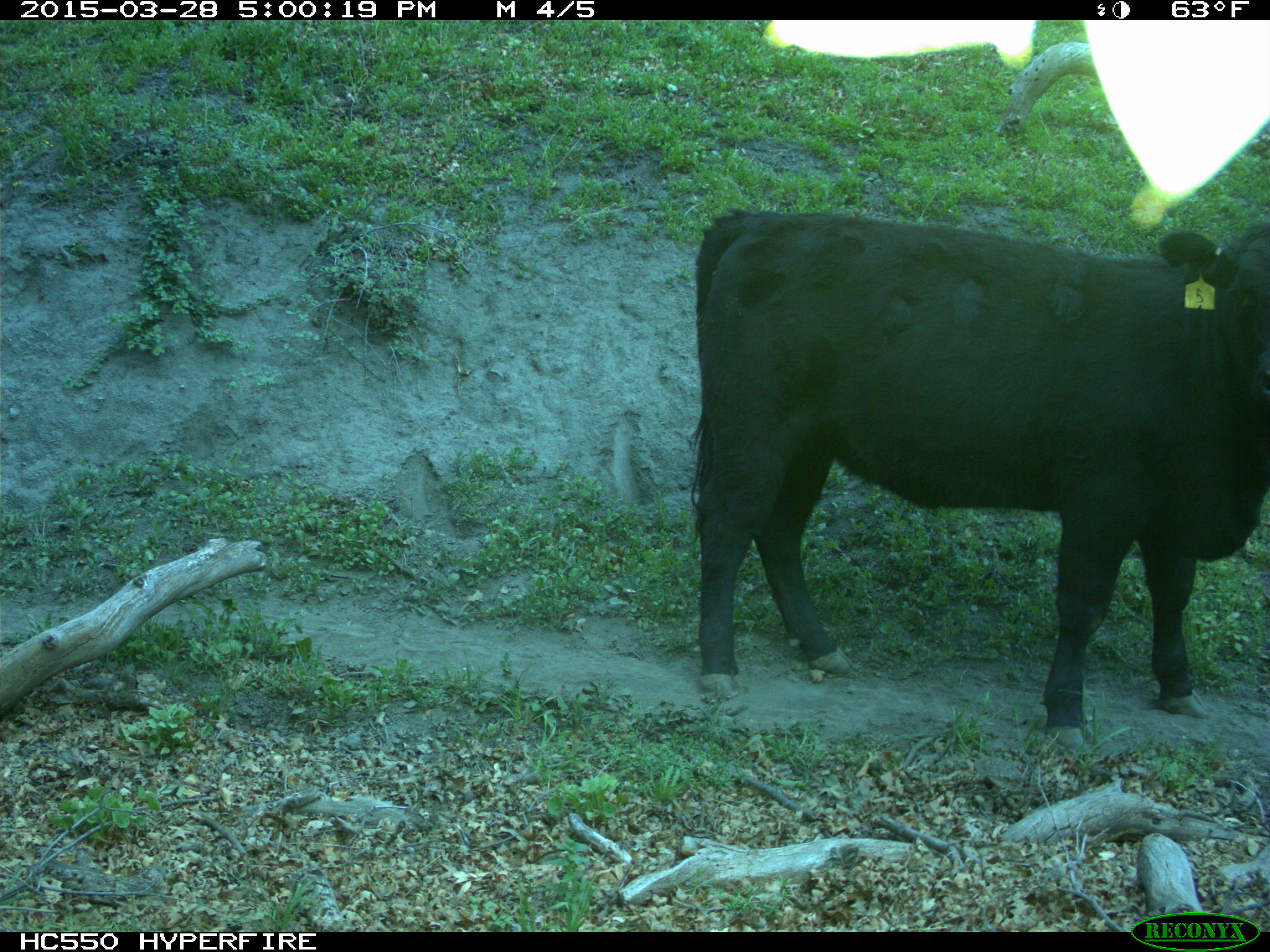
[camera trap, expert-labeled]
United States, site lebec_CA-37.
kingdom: Animalia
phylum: Chordata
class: Mammalia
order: Artiodactyla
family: Bovidae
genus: Bos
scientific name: Bos taurus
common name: domestic cow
Bos taurus (domestic cow).